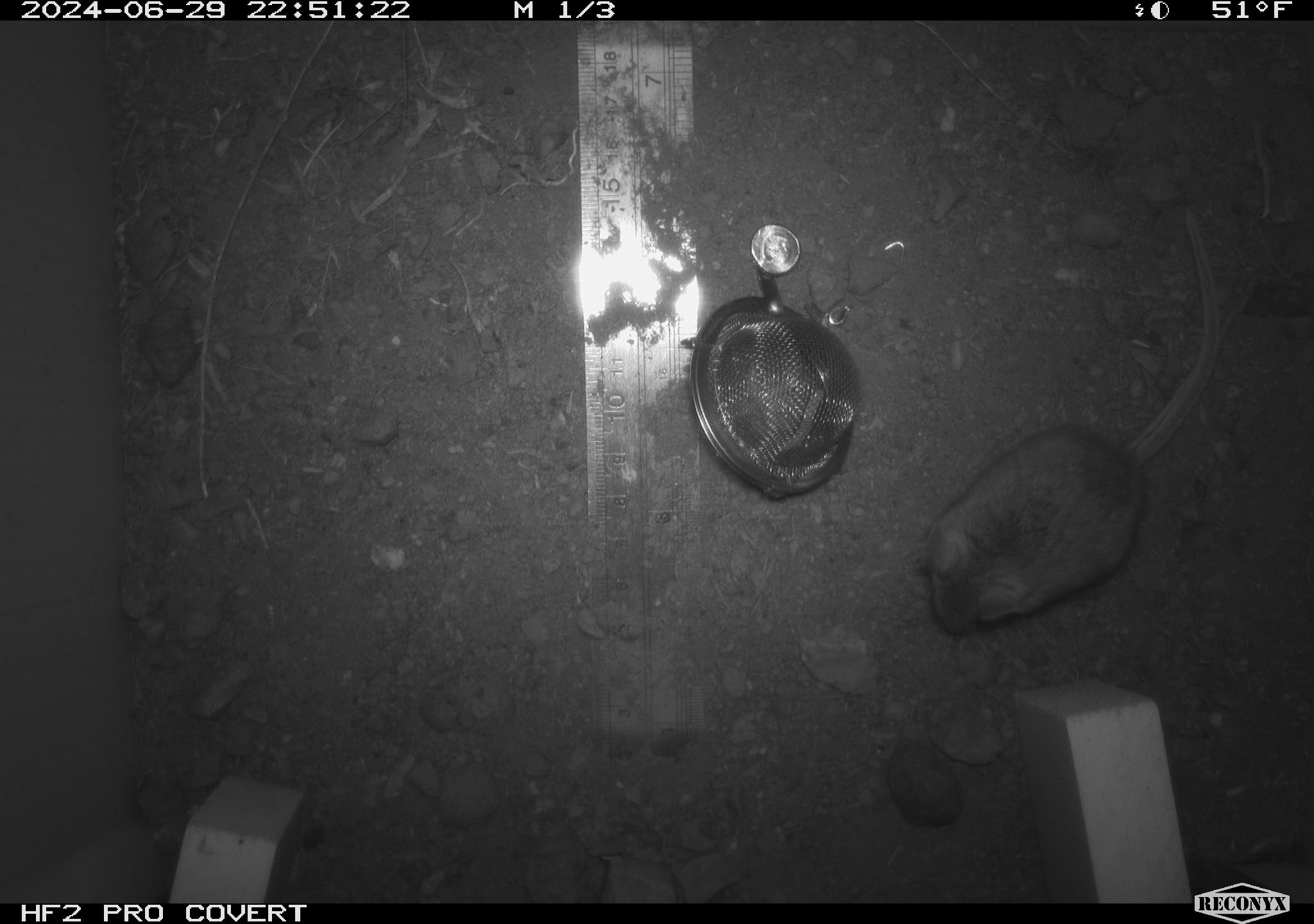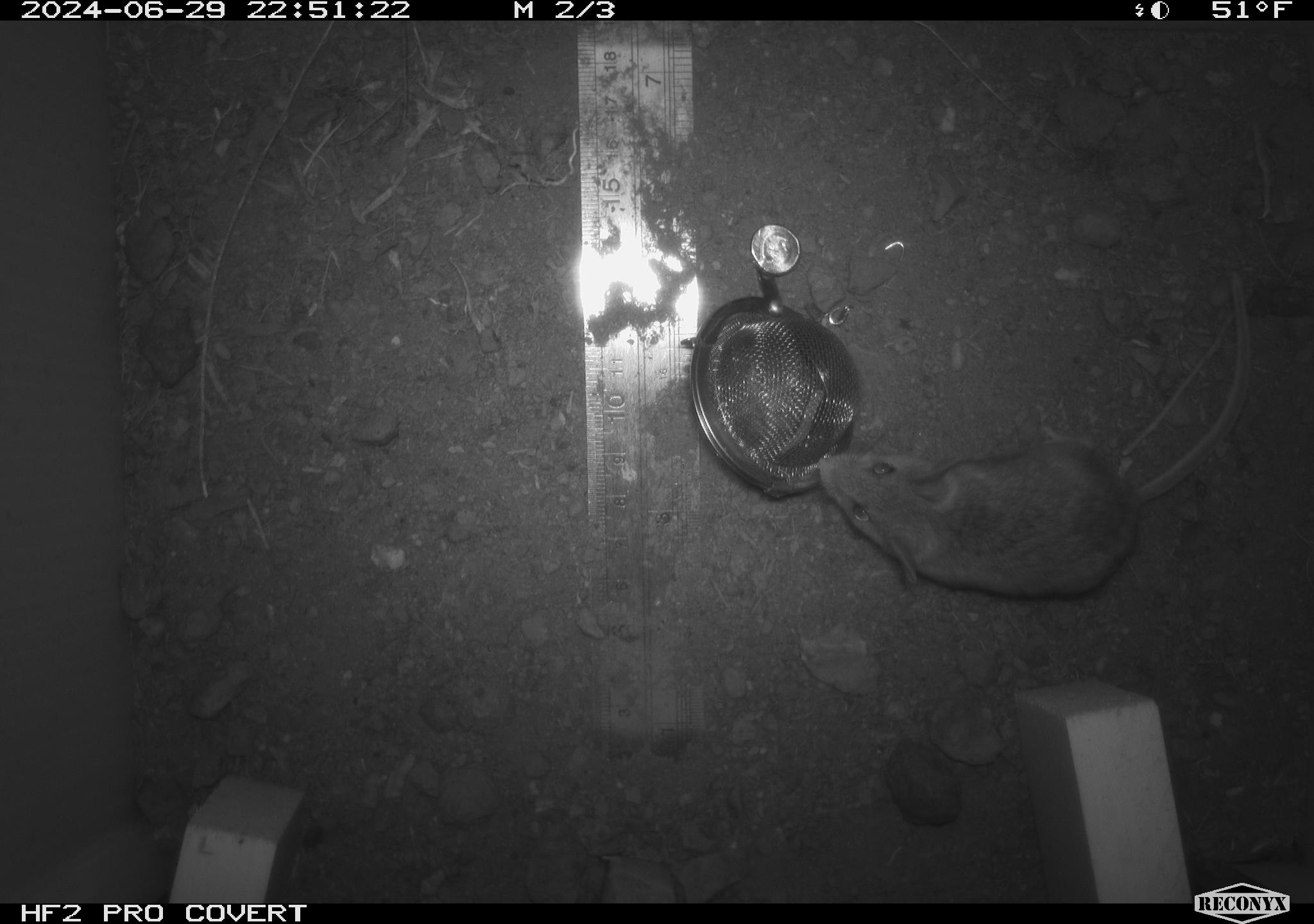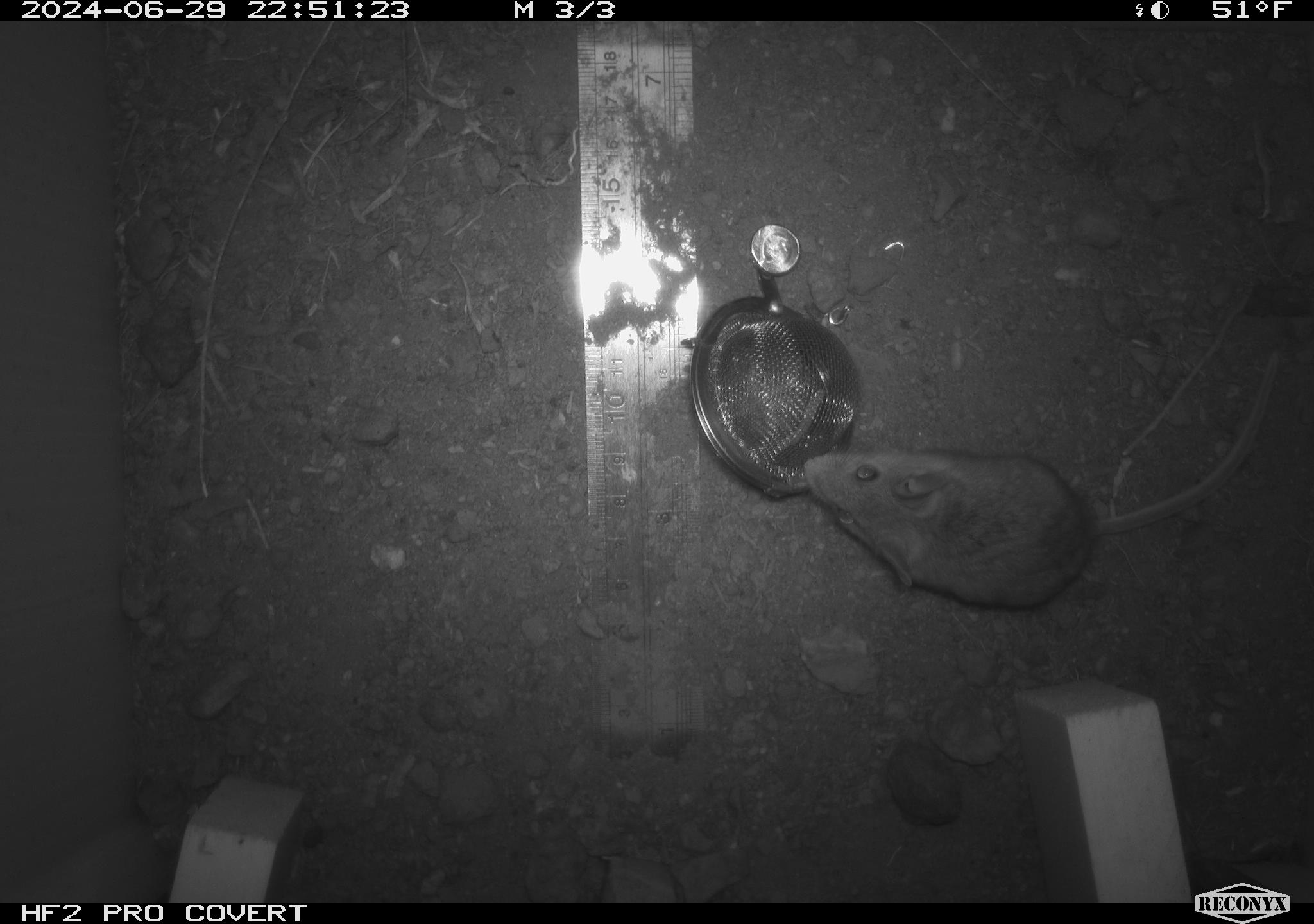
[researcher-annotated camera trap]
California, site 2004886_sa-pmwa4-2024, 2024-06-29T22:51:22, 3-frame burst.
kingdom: Animalia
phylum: Chordata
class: Mammalia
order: Rodentia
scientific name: Rodentia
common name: mouse species